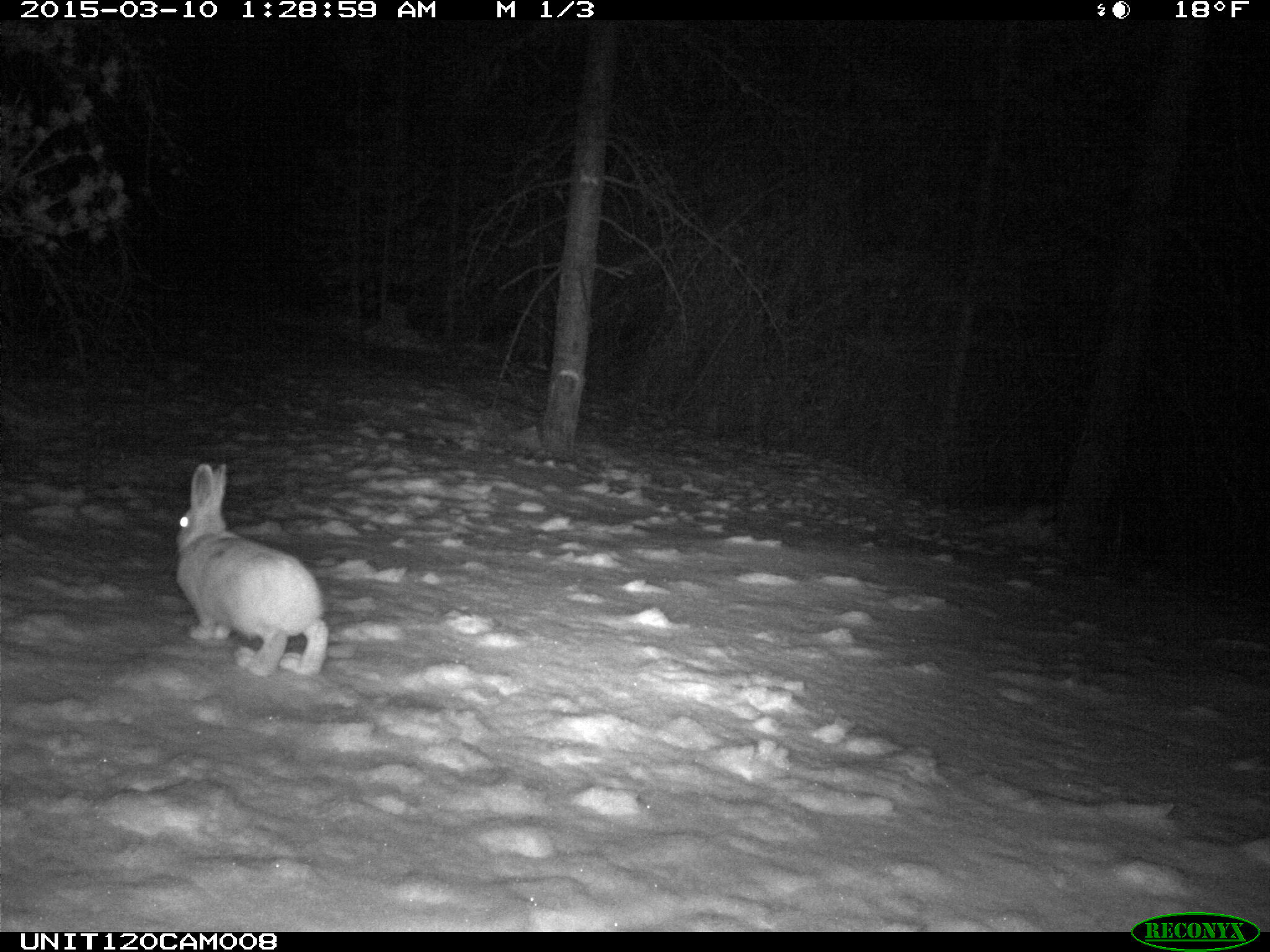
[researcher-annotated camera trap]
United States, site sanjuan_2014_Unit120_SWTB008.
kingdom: Animalia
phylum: Chordata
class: Mammalia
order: Lagomorpha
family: Leporidae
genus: Lepus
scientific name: Lepus americanus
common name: snowshoe hare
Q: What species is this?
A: Lepus americanus (snowshoe hare).